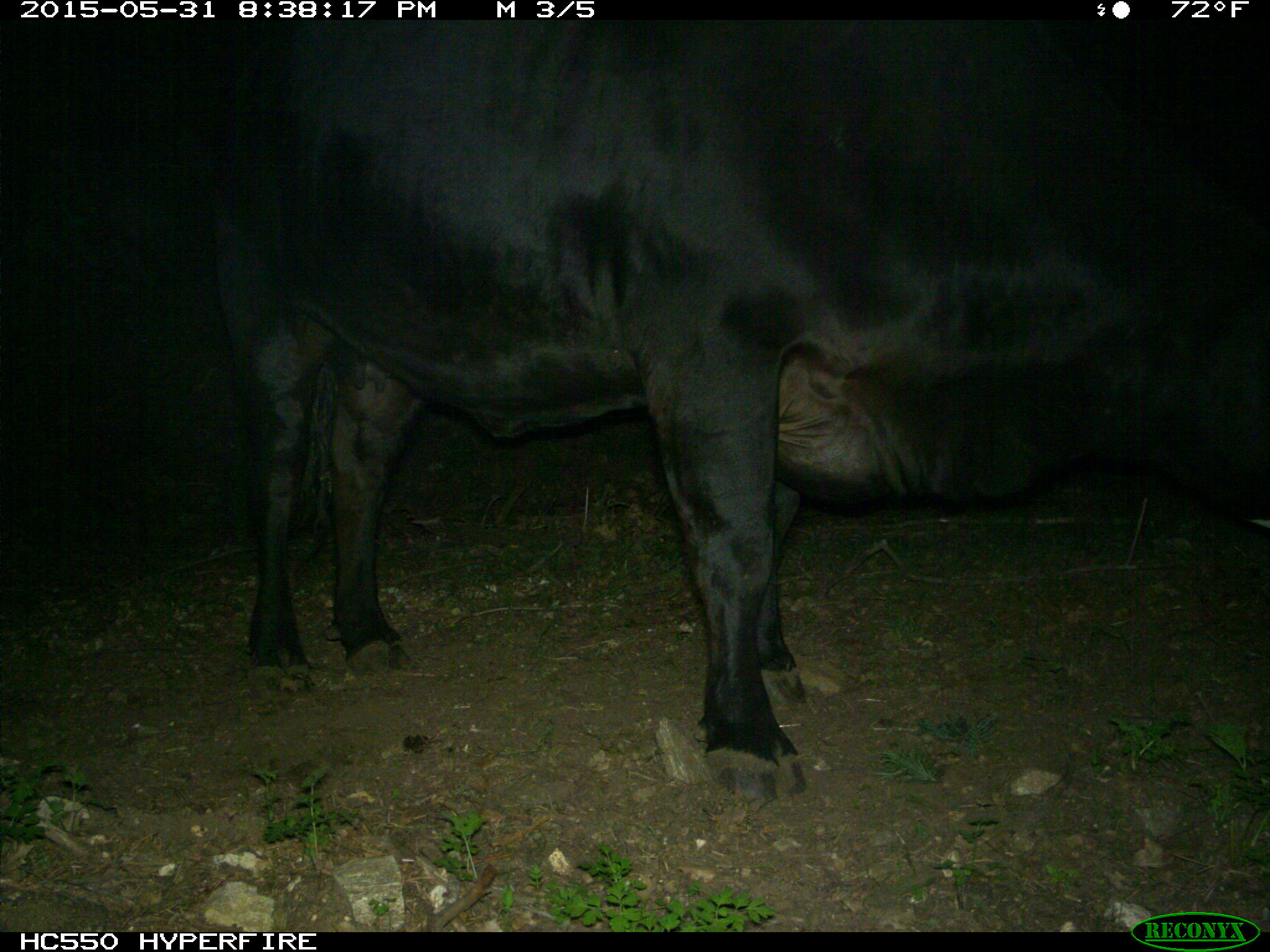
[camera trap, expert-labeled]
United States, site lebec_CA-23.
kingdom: Animalia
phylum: Chordata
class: Mammalia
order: Artiodactyla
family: Bovidae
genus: Bos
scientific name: Bos taurus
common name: domestic cow